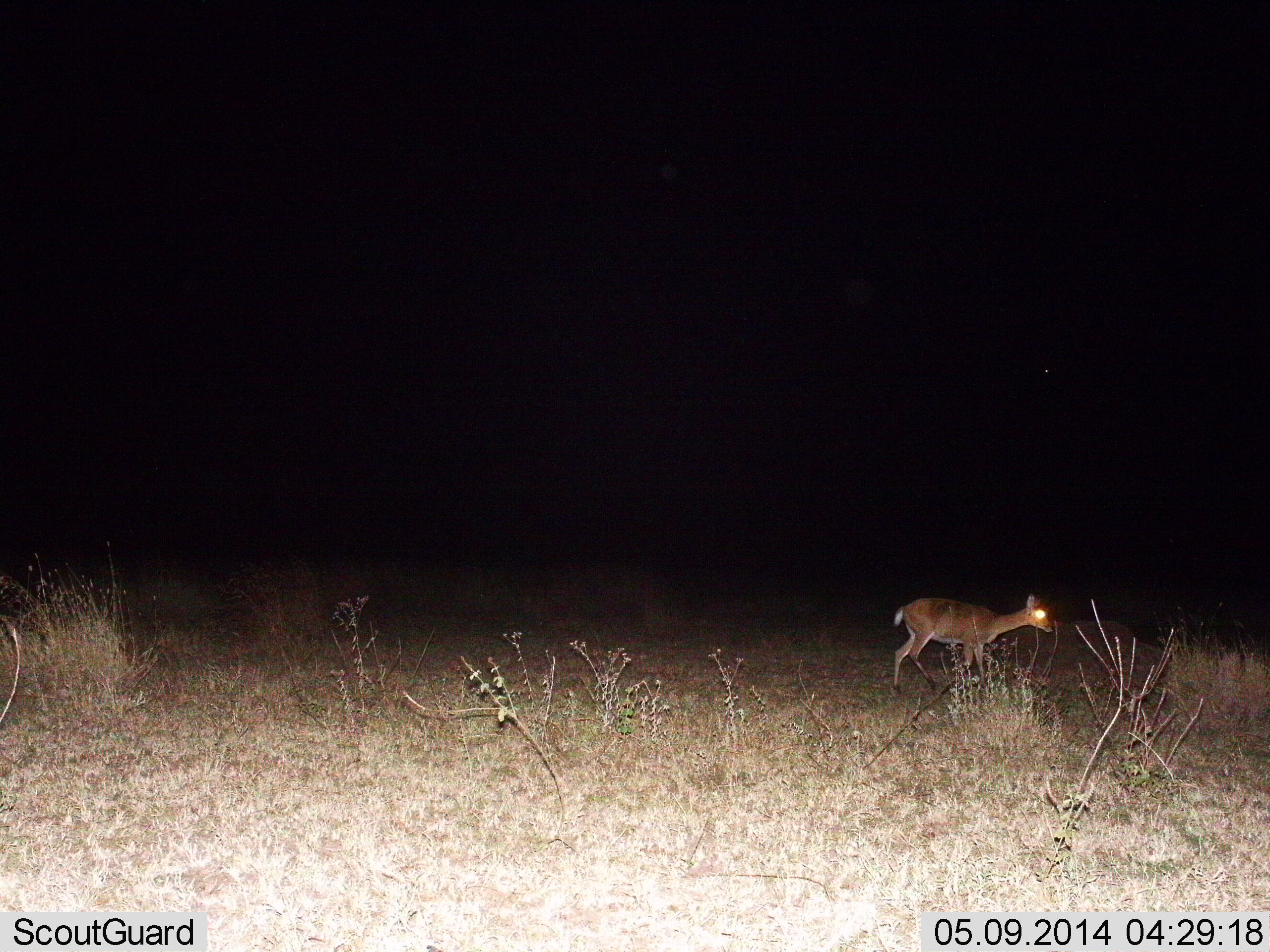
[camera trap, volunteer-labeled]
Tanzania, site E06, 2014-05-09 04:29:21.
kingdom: Animalia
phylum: Chordata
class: Mammalia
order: Artiodactyla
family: Bovidae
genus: Redunca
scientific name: Redunca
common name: reedbuck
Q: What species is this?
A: Reedbuck (Redunca).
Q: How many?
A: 1.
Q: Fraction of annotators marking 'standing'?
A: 40%.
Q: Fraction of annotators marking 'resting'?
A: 0%.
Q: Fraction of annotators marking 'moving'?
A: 60%.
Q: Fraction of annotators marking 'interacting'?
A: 0%.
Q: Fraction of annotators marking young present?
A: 0%.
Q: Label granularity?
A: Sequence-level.